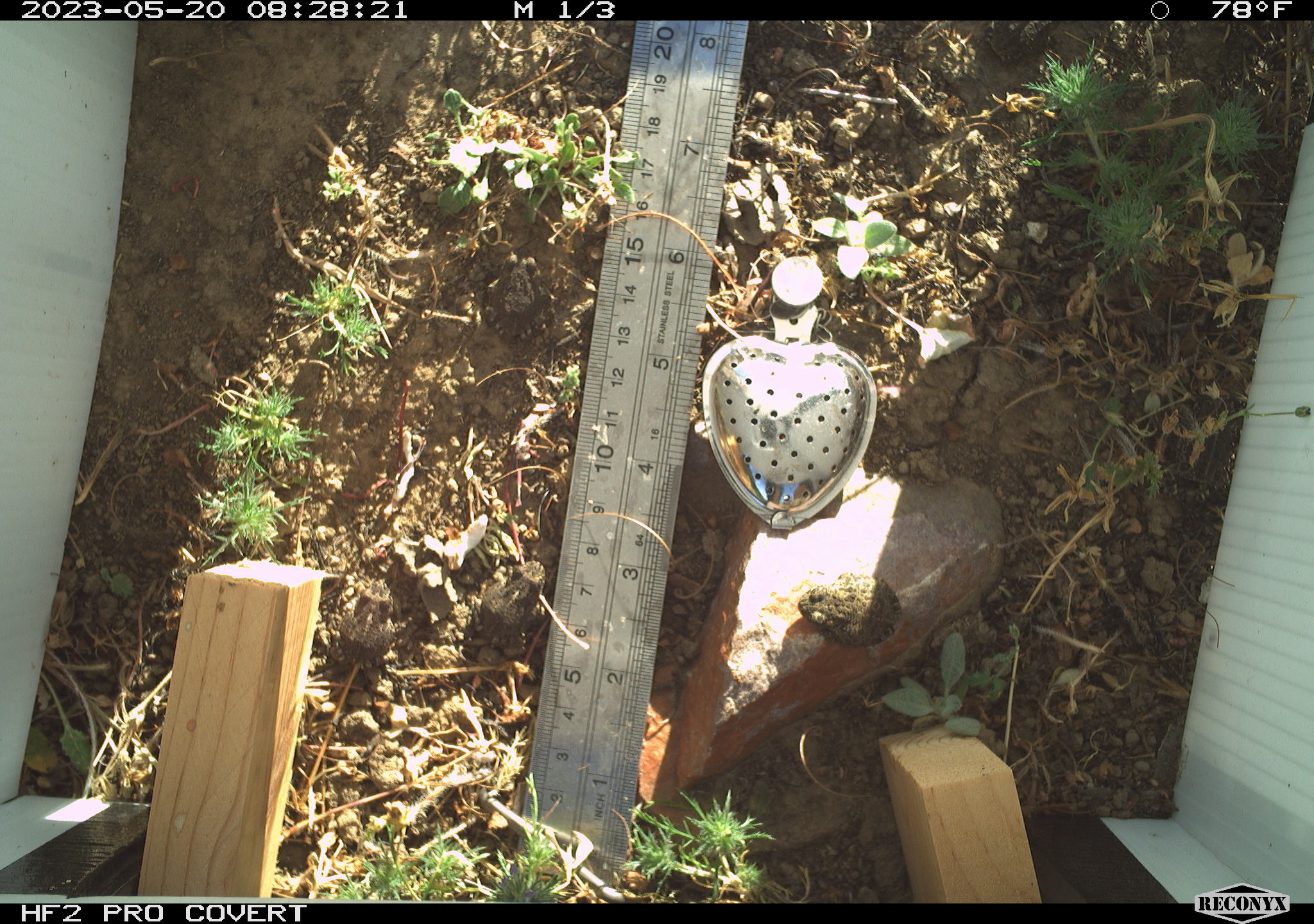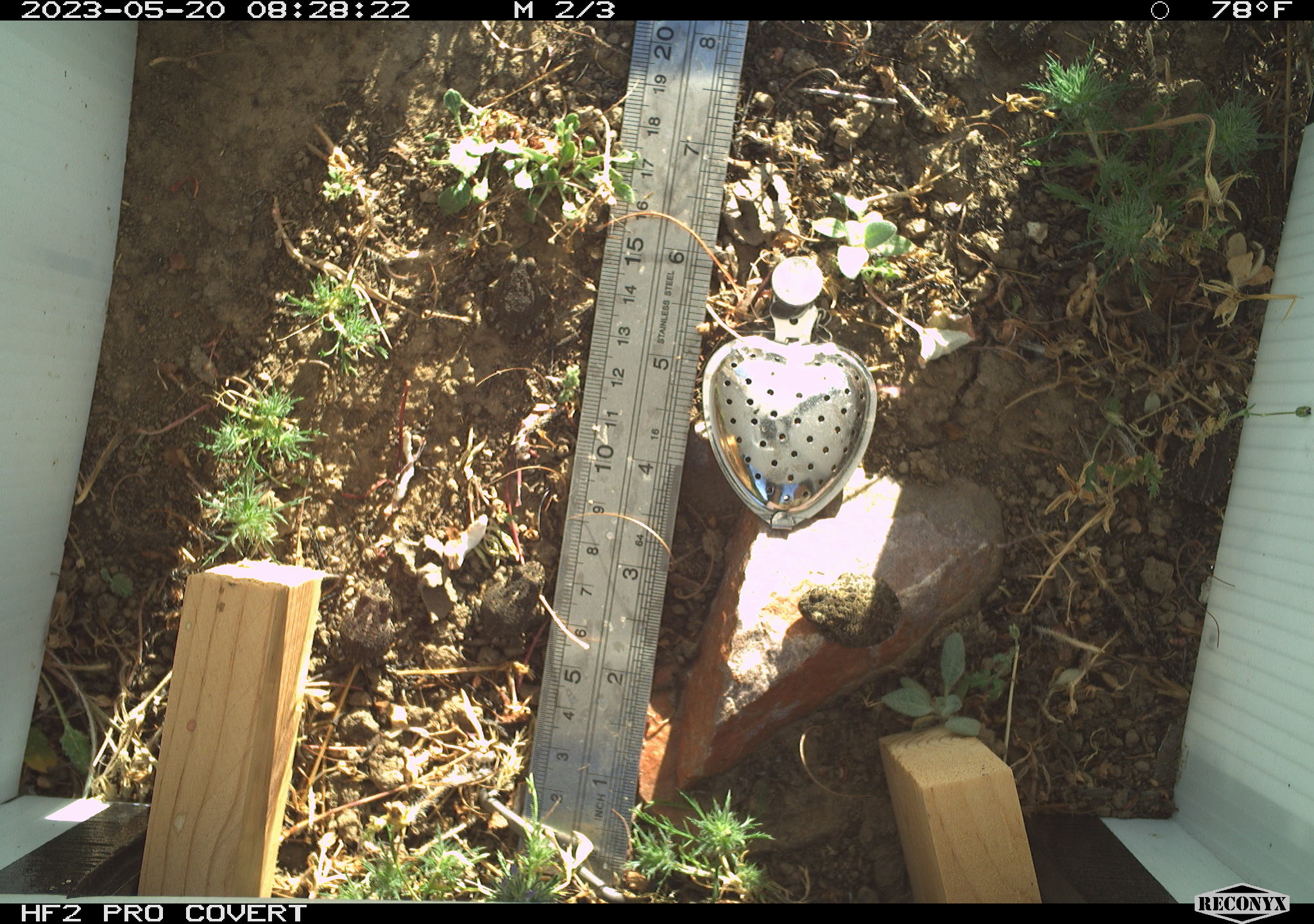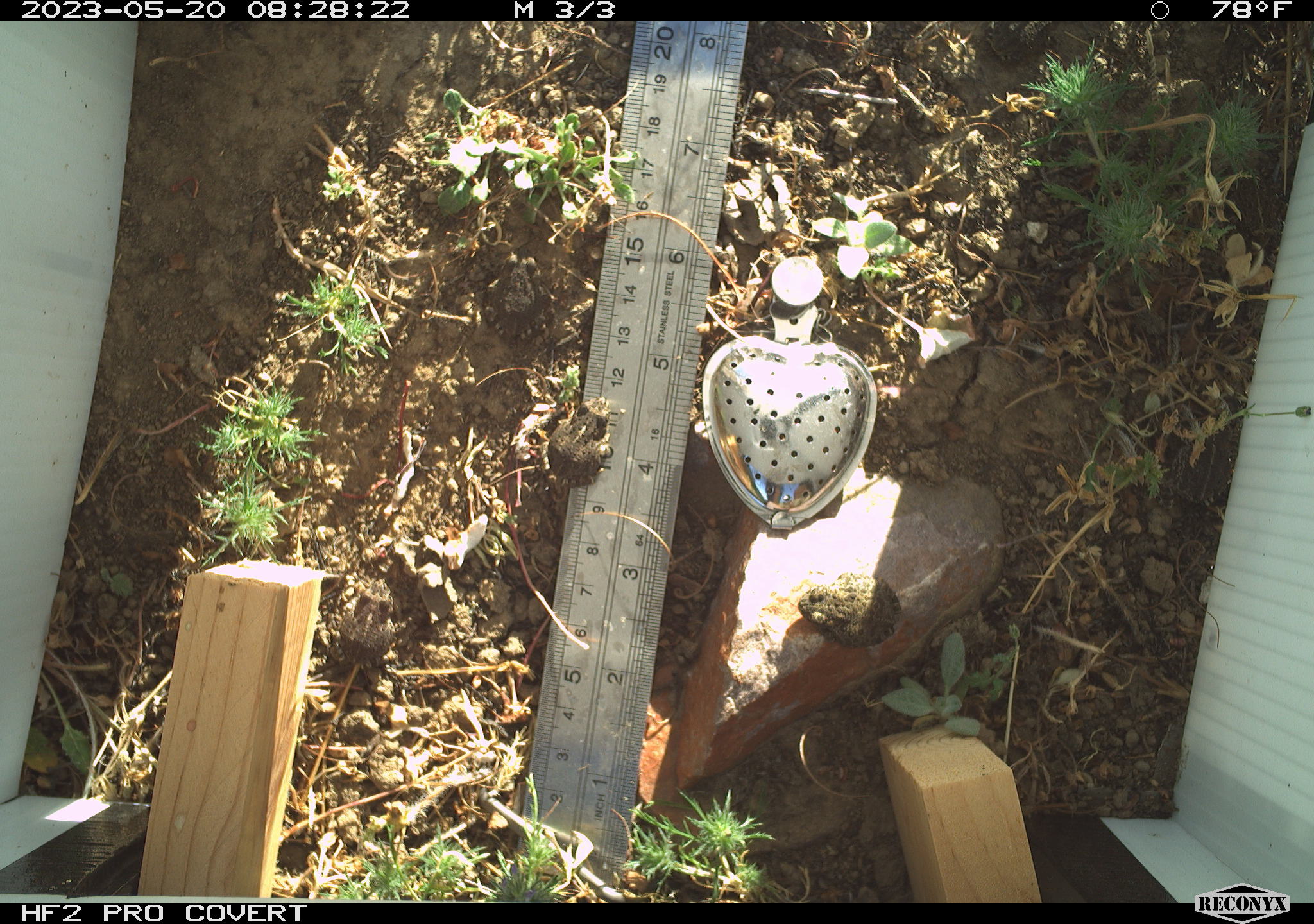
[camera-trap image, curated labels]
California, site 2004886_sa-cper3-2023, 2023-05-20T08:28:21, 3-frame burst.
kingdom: Animalia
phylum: Chordata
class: Amphibia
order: Anura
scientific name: Anura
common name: frogs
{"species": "frogs (Anura)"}